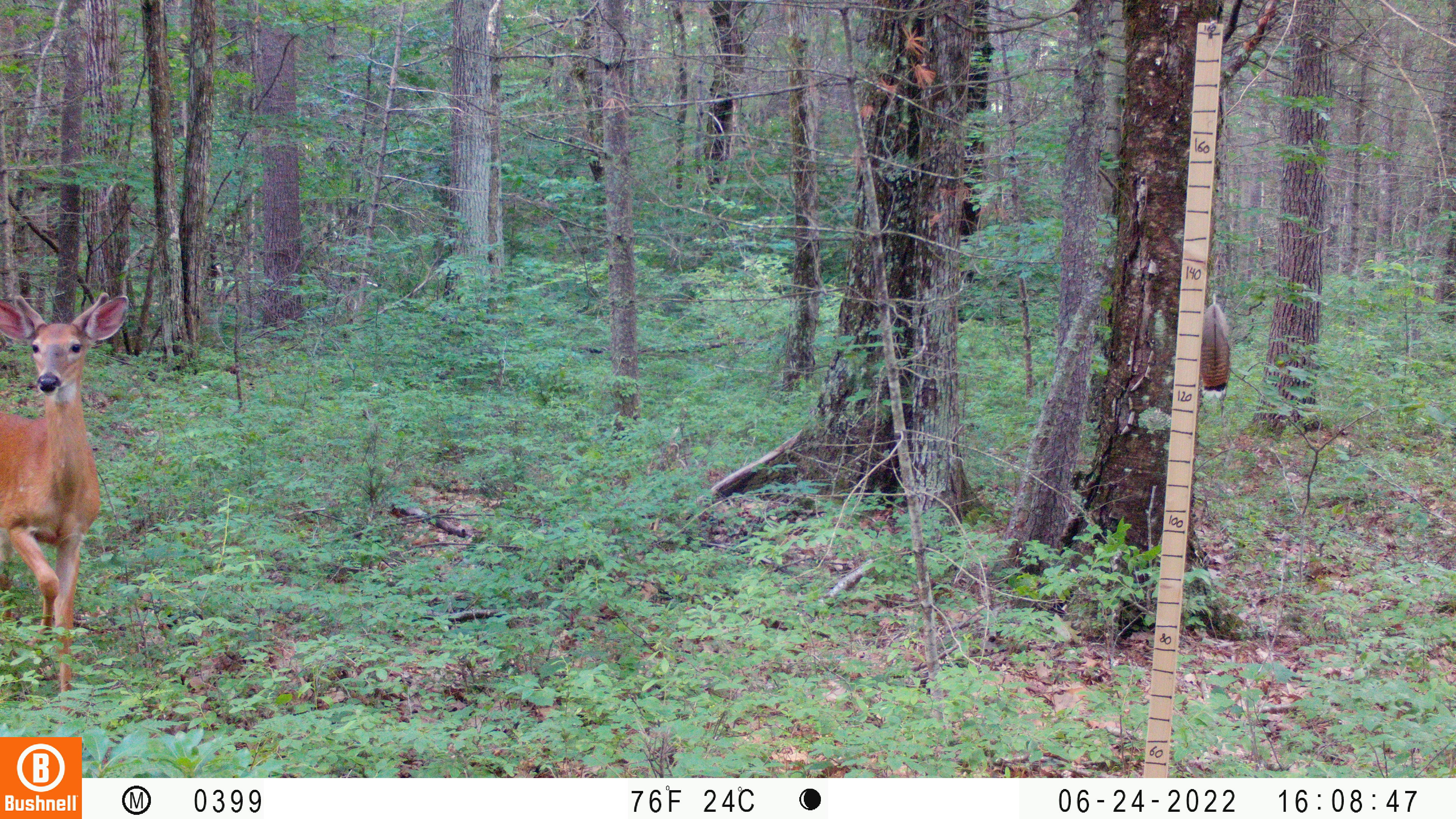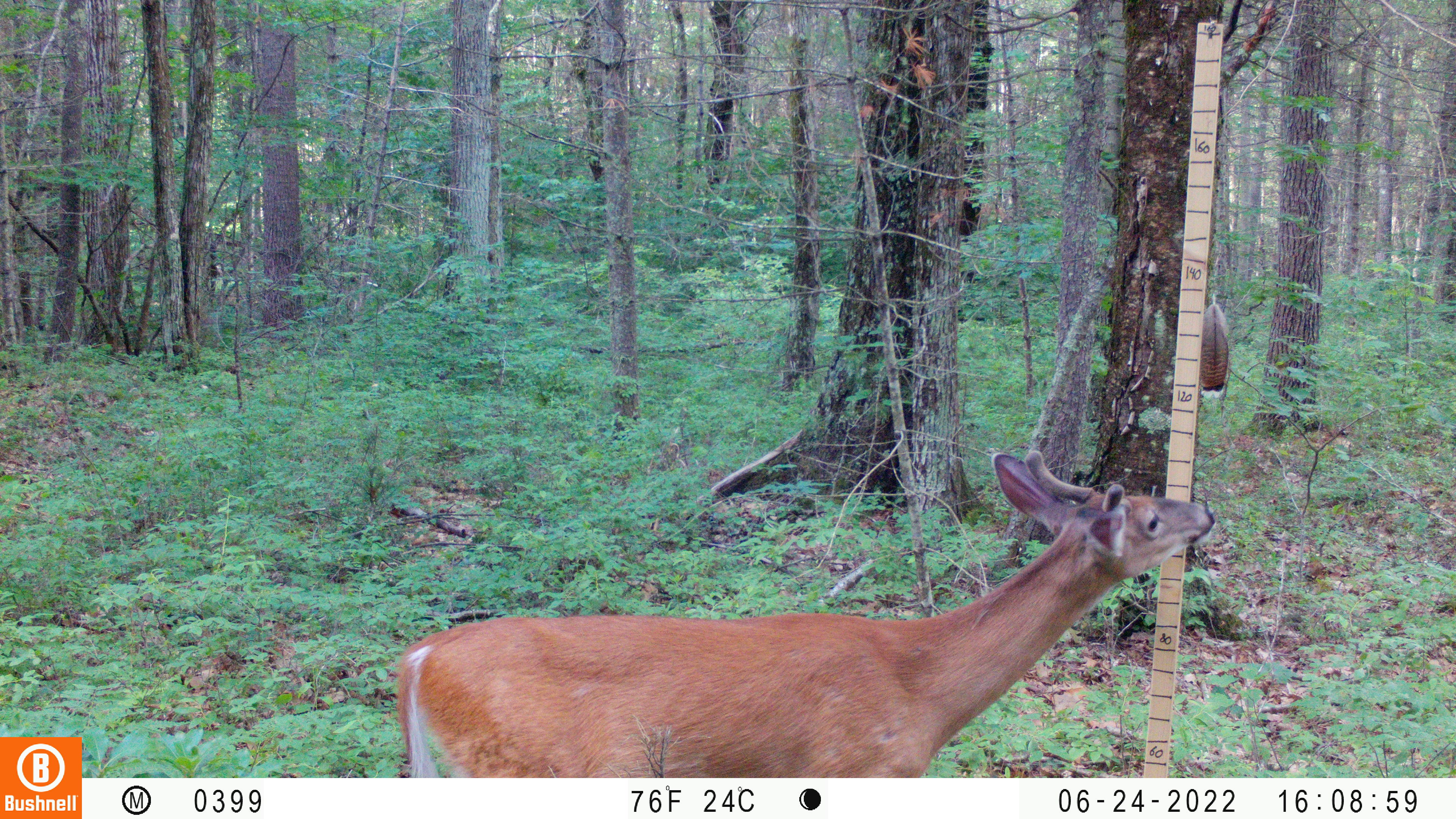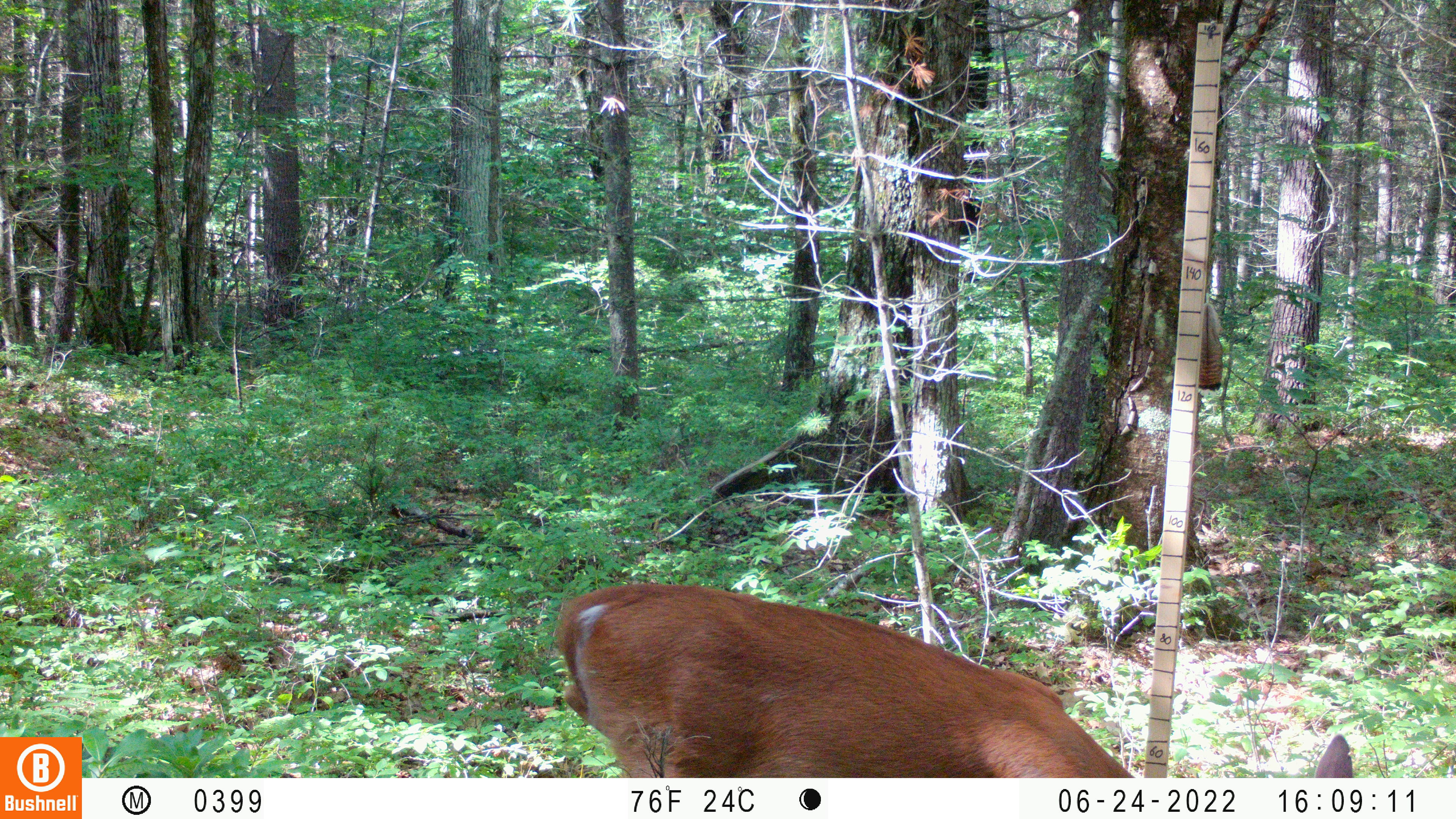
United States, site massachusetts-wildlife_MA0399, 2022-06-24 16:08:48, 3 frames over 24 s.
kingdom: Animalia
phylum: Chordata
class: Mammalia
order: Artiodactyla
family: Cervidae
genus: Odocoileus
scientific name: Odocoileus virginianus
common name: white-tailed deer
White-tailed deer (Odocoileus virginianus).